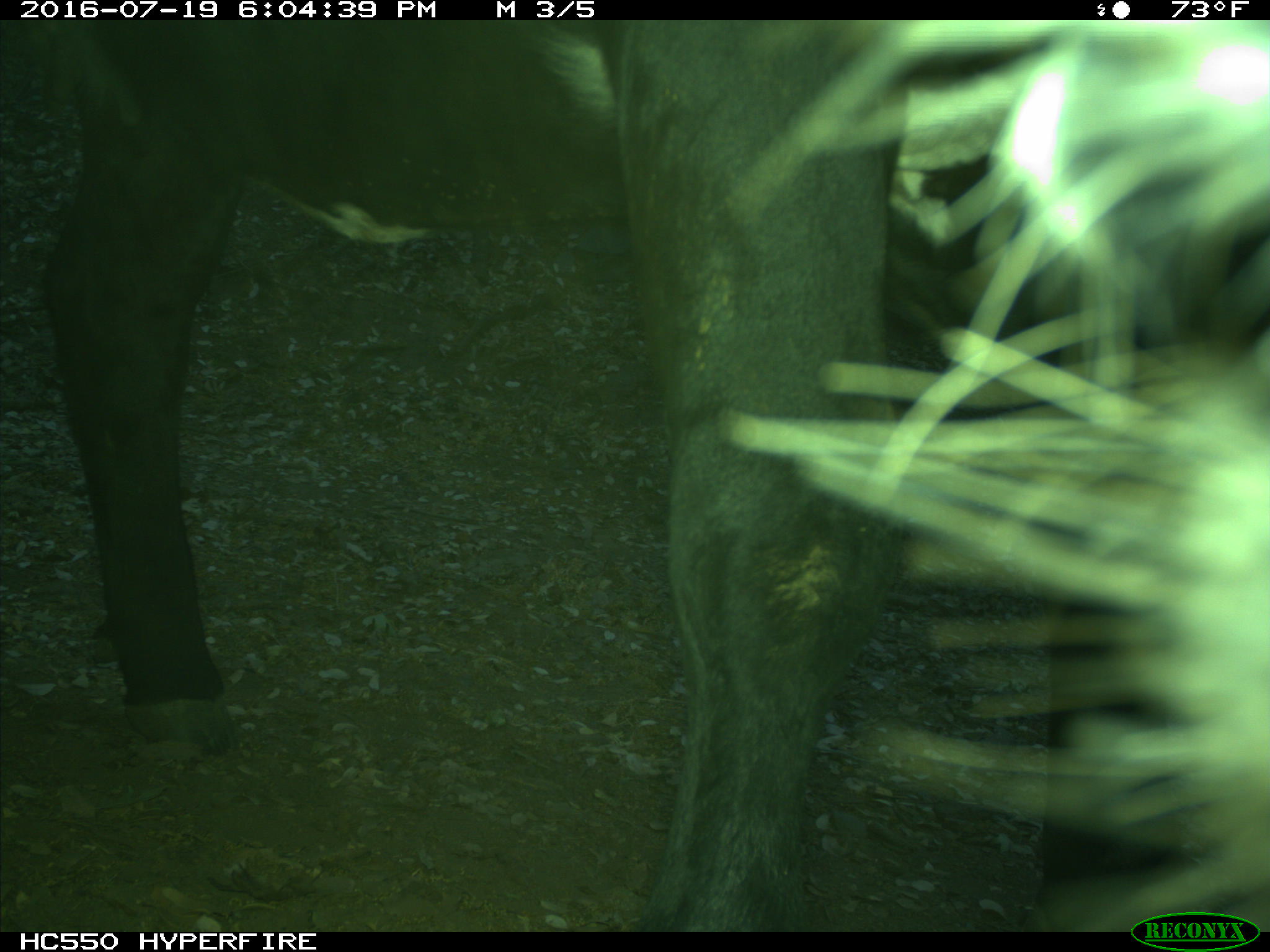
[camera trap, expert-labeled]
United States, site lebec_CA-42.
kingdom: Animalia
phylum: Chordata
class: Mammalia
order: Artiodactyla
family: Bovidae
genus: Bos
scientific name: Bos taurus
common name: domestic cow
Bos taurus (domestic cow).